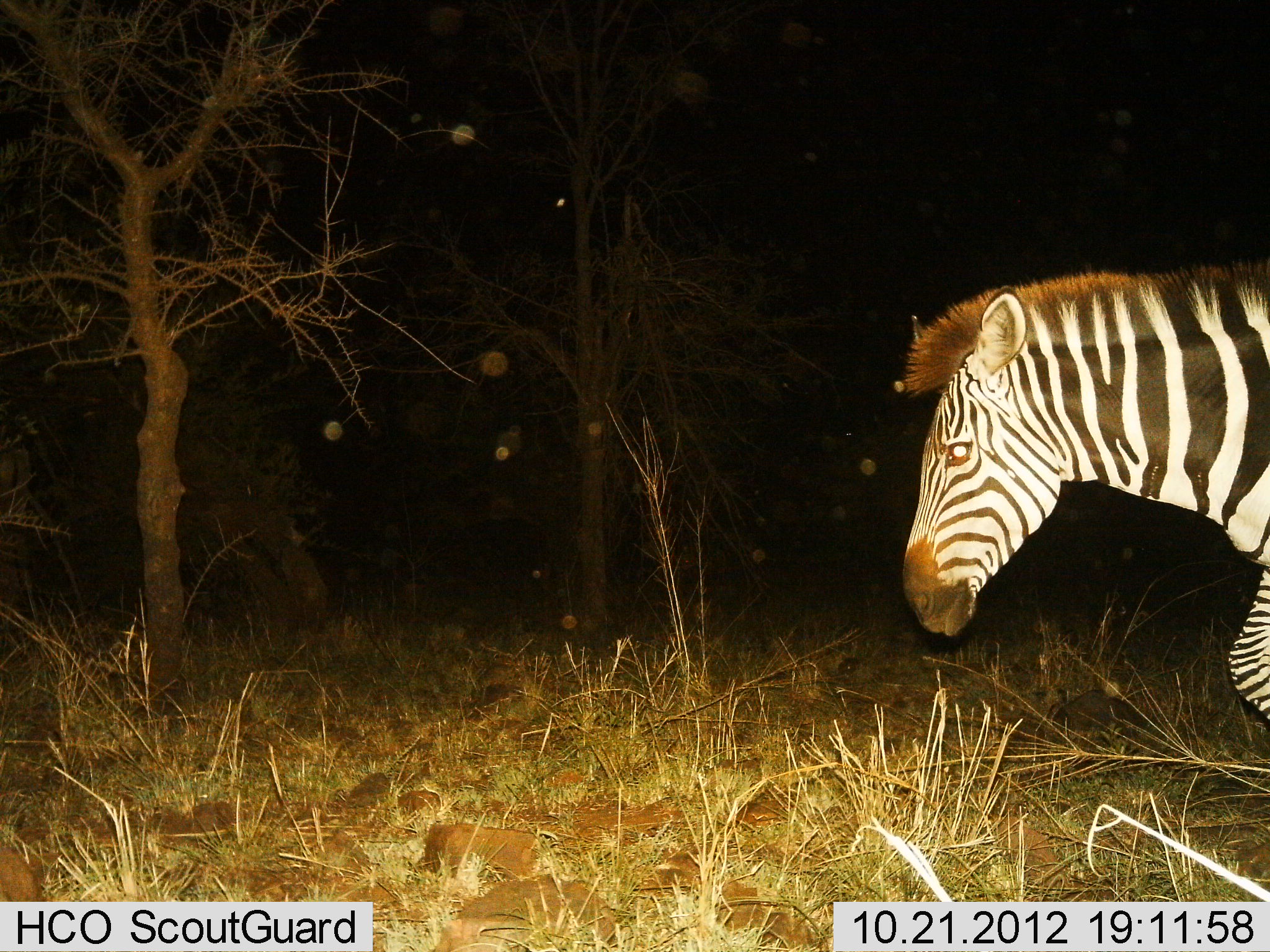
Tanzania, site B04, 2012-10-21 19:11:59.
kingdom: Animalia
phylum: Chordata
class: Mammalia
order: Perissodactyla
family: Equidae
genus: Equus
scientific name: Equus quagga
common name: plains zebra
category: zebra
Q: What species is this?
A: Zebra (plains zebra) (Equus quagga).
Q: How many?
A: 1.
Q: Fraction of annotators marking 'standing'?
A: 0%.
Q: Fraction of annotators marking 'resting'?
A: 0%.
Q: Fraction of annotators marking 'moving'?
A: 100%.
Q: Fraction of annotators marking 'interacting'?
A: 0%.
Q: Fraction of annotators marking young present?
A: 0%.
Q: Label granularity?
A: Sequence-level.